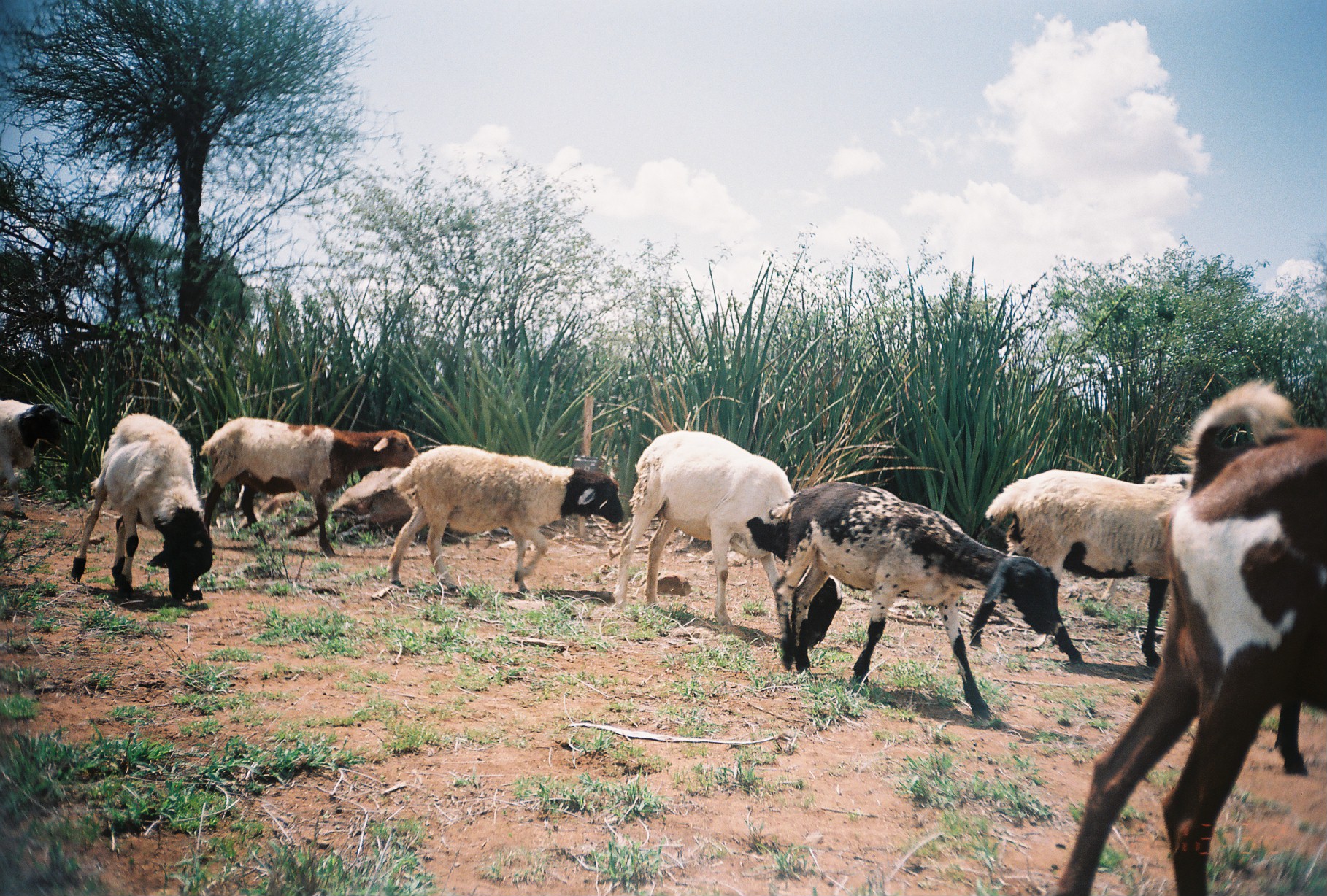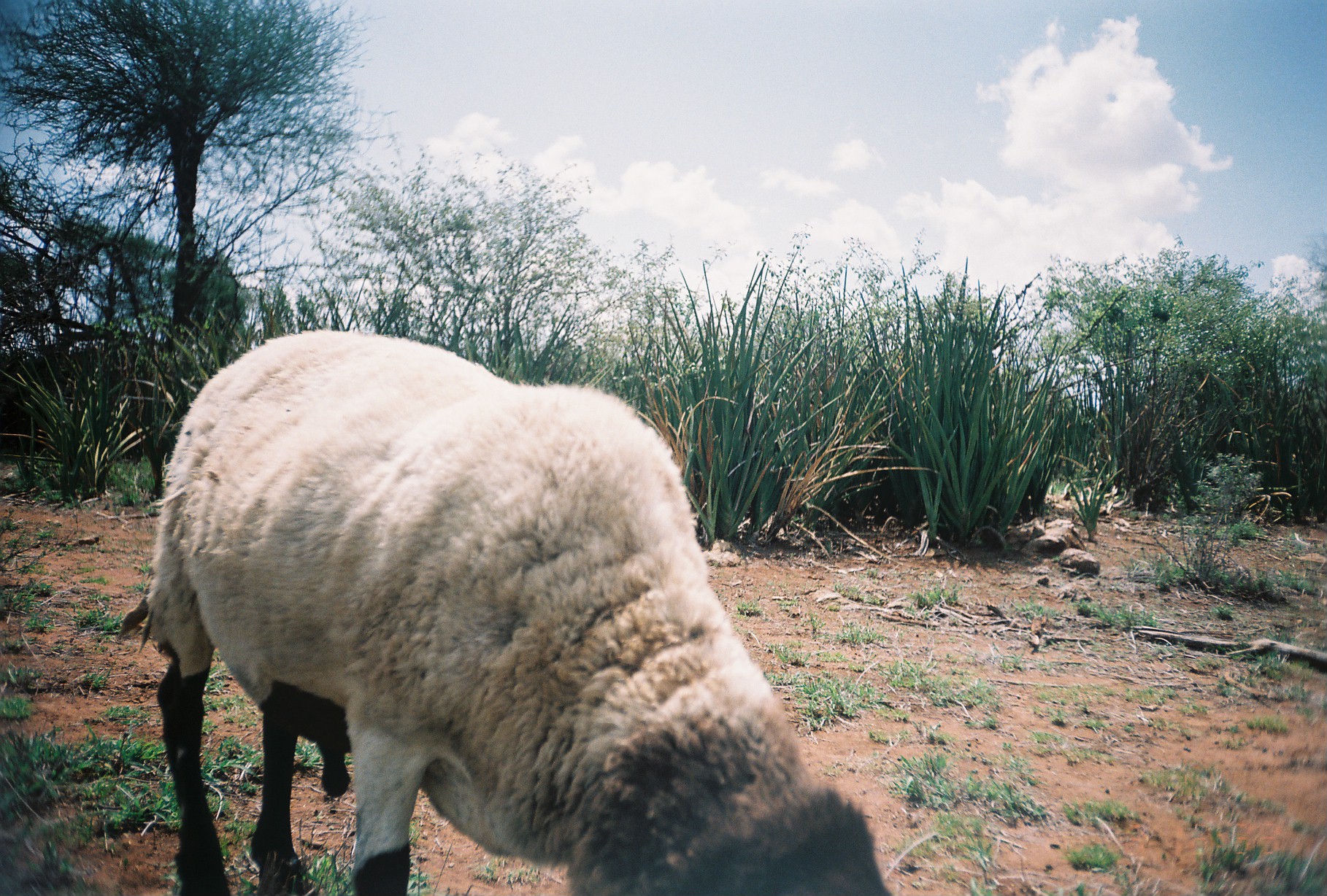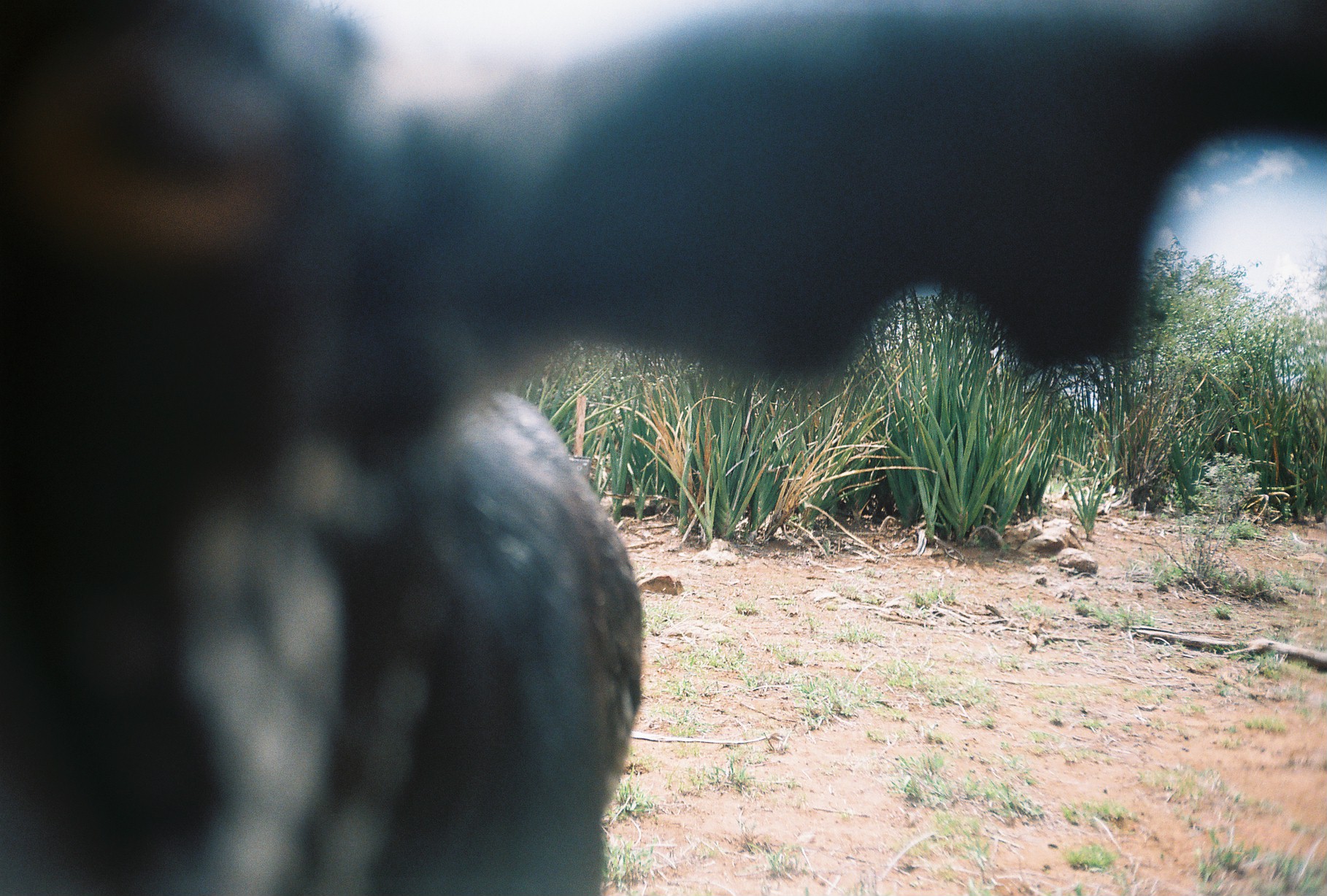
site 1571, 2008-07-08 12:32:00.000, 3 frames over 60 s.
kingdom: Animalia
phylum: Chordata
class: Mammalia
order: Artiodactyla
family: Bovidae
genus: Ovis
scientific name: Ovis aries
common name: domestic sheep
Ovis aries (domestic sheep), count 7.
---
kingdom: Animalia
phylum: Chordata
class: Mammalia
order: Artiodactyla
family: Bovidae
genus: Capra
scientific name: Capra aegagrus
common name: wild goat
Capra aegagrus (wild goat), count 1.